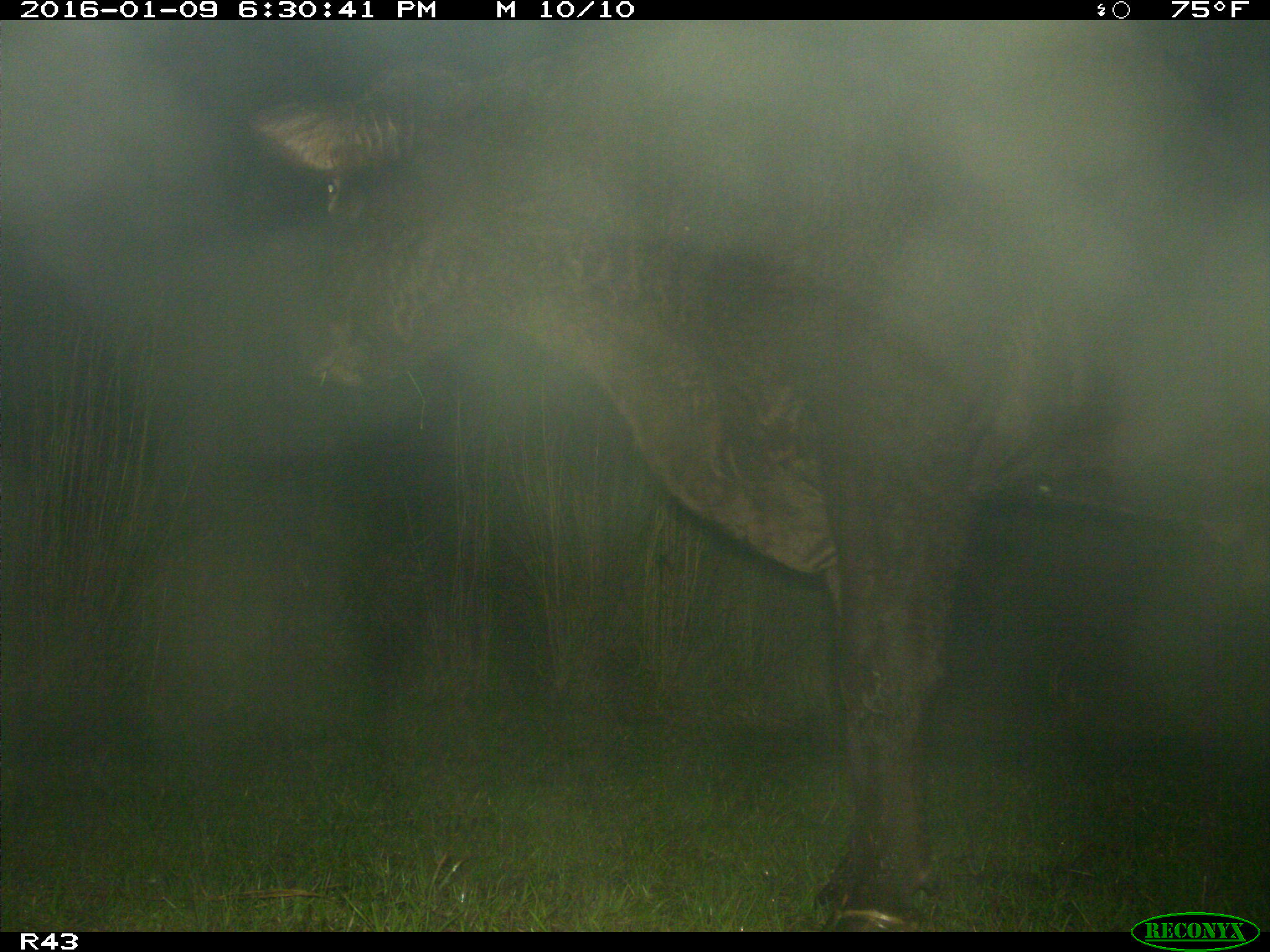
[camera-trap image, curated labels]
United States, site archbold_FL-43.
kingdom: Animalia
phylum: Chordata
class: Mammalia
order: Artiodactyla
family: Bovidae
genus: Bos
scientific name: Bos taurus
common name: domestic cow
Bos taurus (domestic cow).